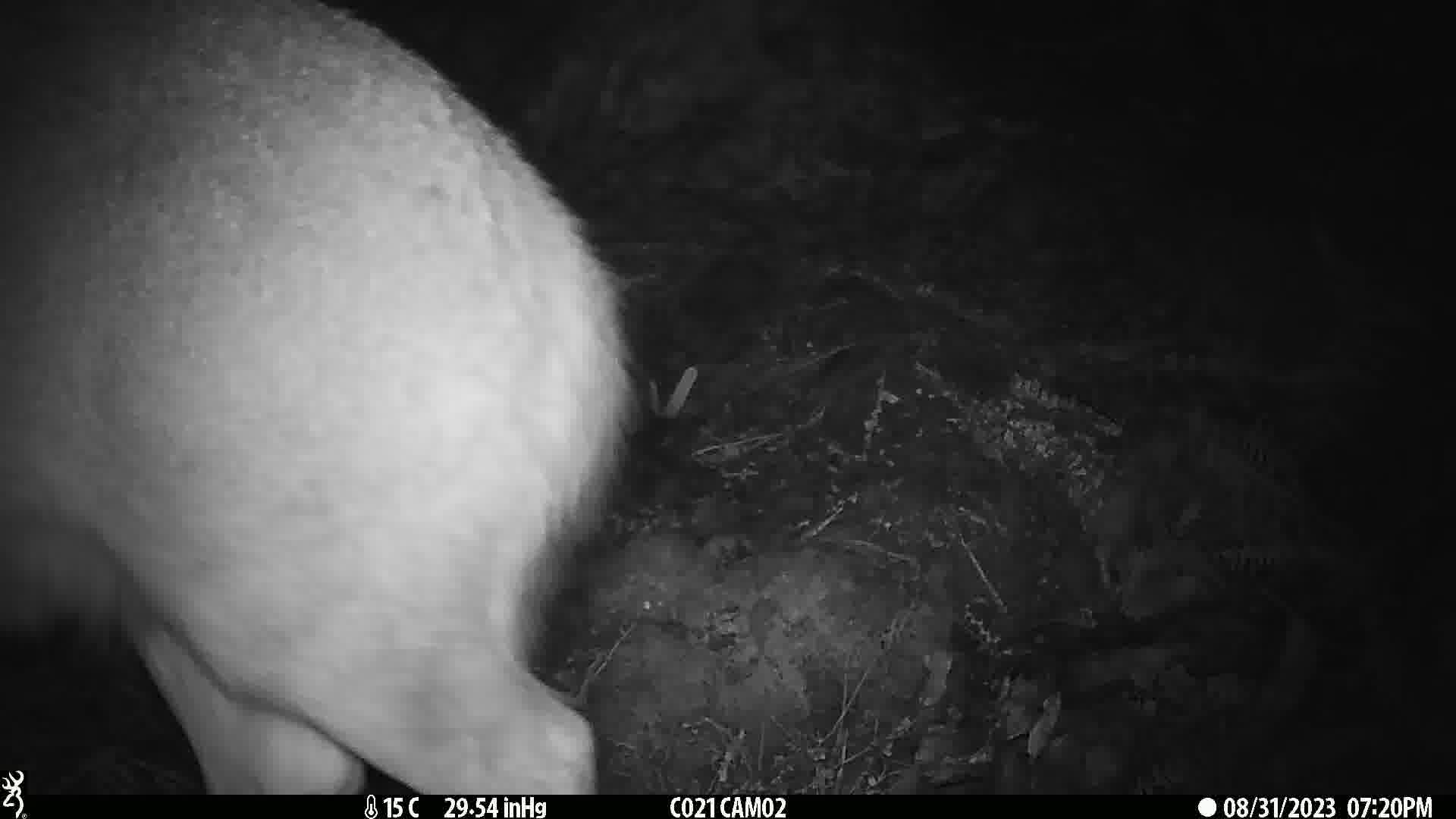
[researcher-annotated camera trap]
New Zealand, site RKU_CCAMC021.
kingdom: Animalia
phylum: Chordata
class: Mammalia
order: Artiodactyla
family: Cervidae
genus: Odocoileus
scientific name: Odocoileus virginianus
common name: white-tailed deer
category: white tailed deer